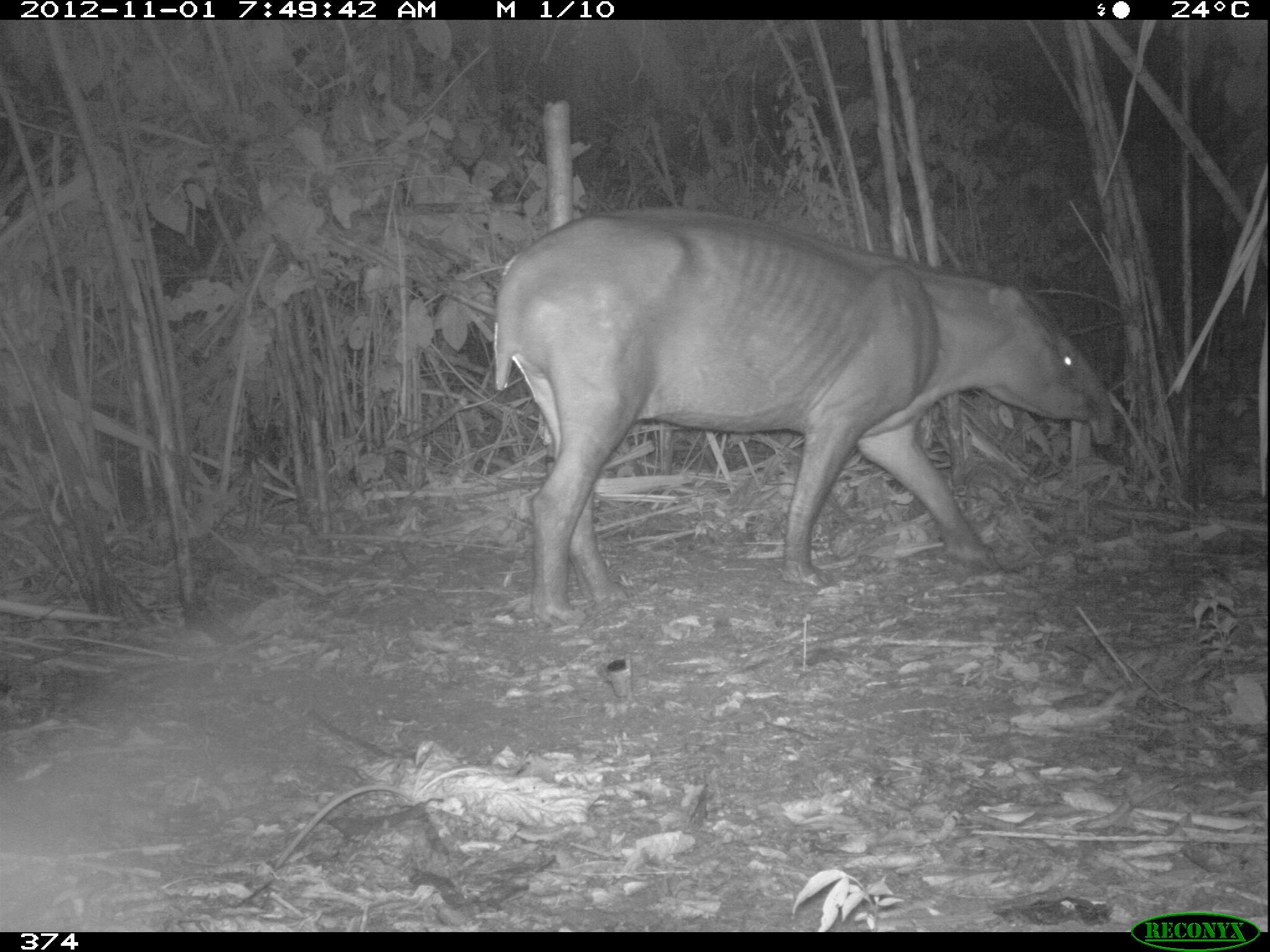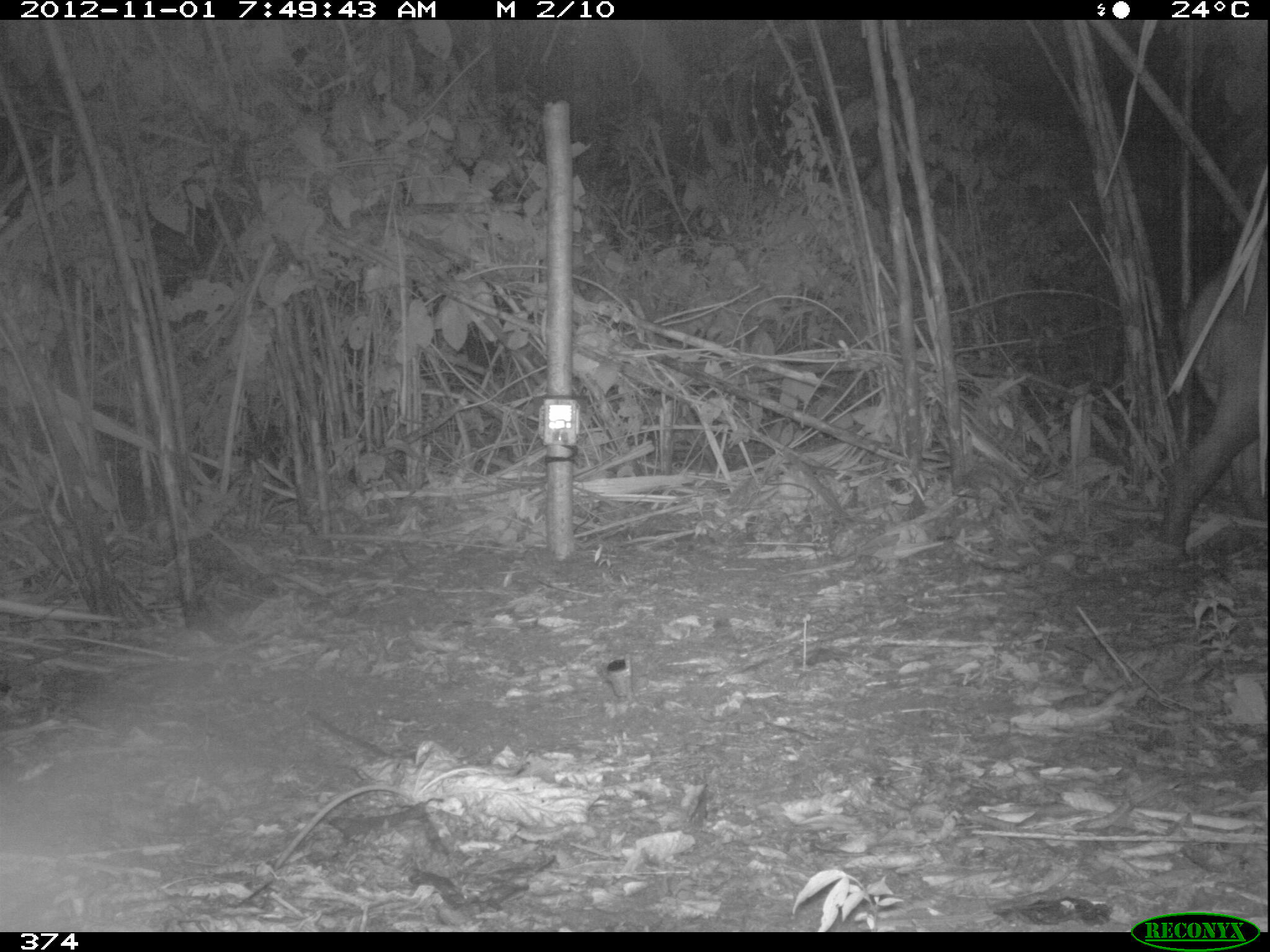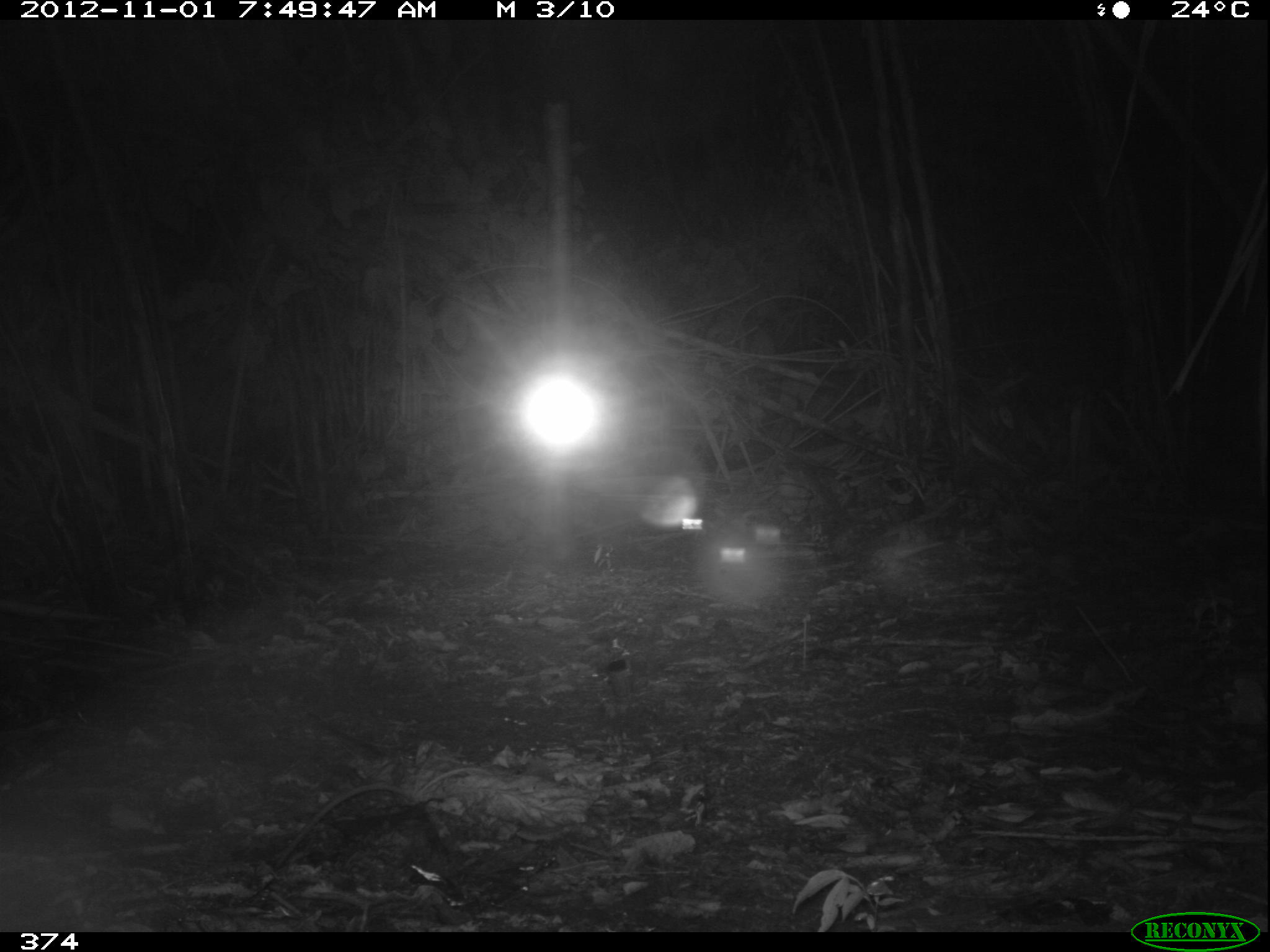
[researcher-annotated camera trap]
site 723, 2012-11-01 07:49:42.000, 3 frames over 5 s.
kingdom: Animalia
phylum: Chordata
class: Mammalia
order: Perissodactyla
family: Tapiridae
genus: Tapirus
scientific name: Tapirus terrestris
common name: south american tapir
Tapirus terrestris (south american tapir).